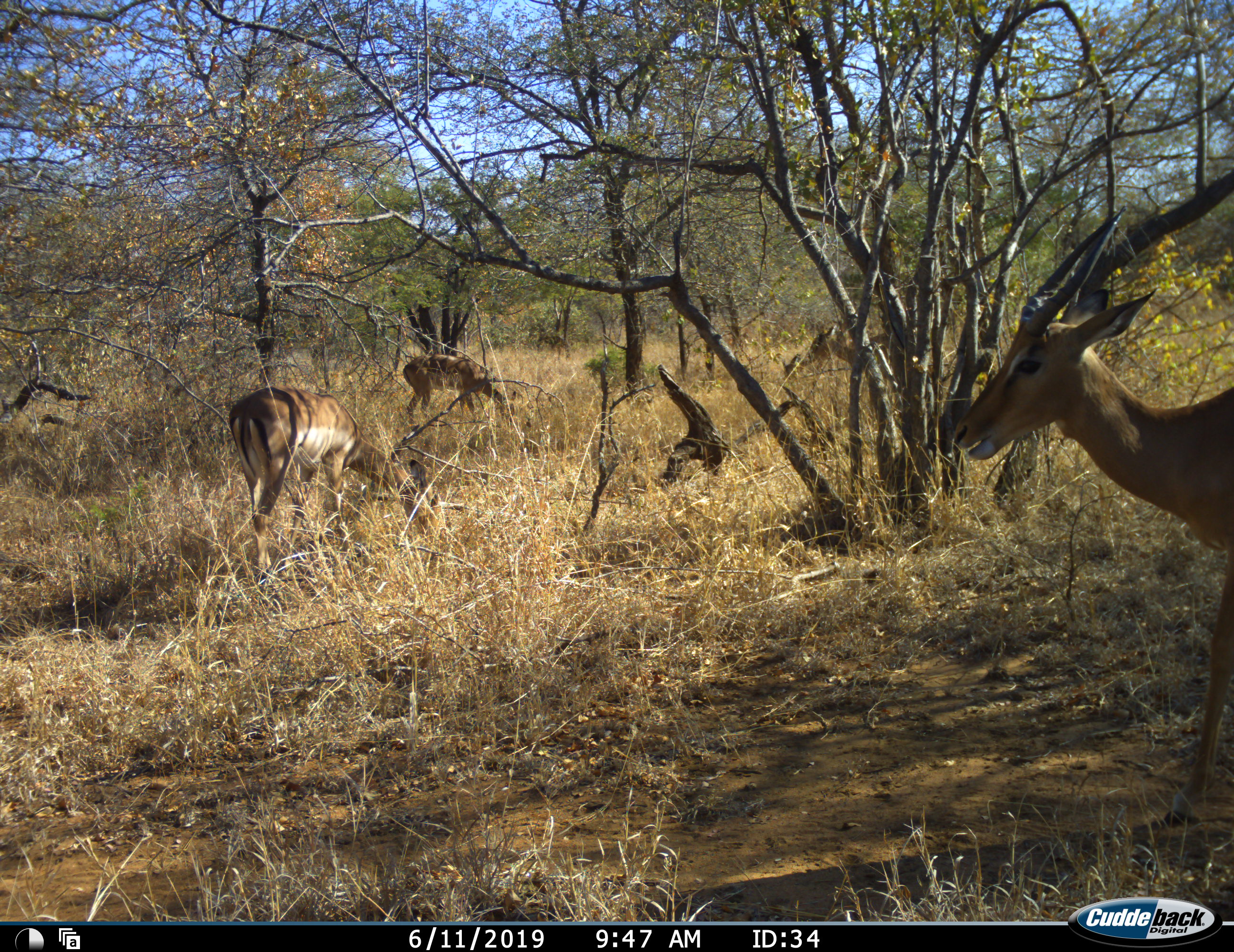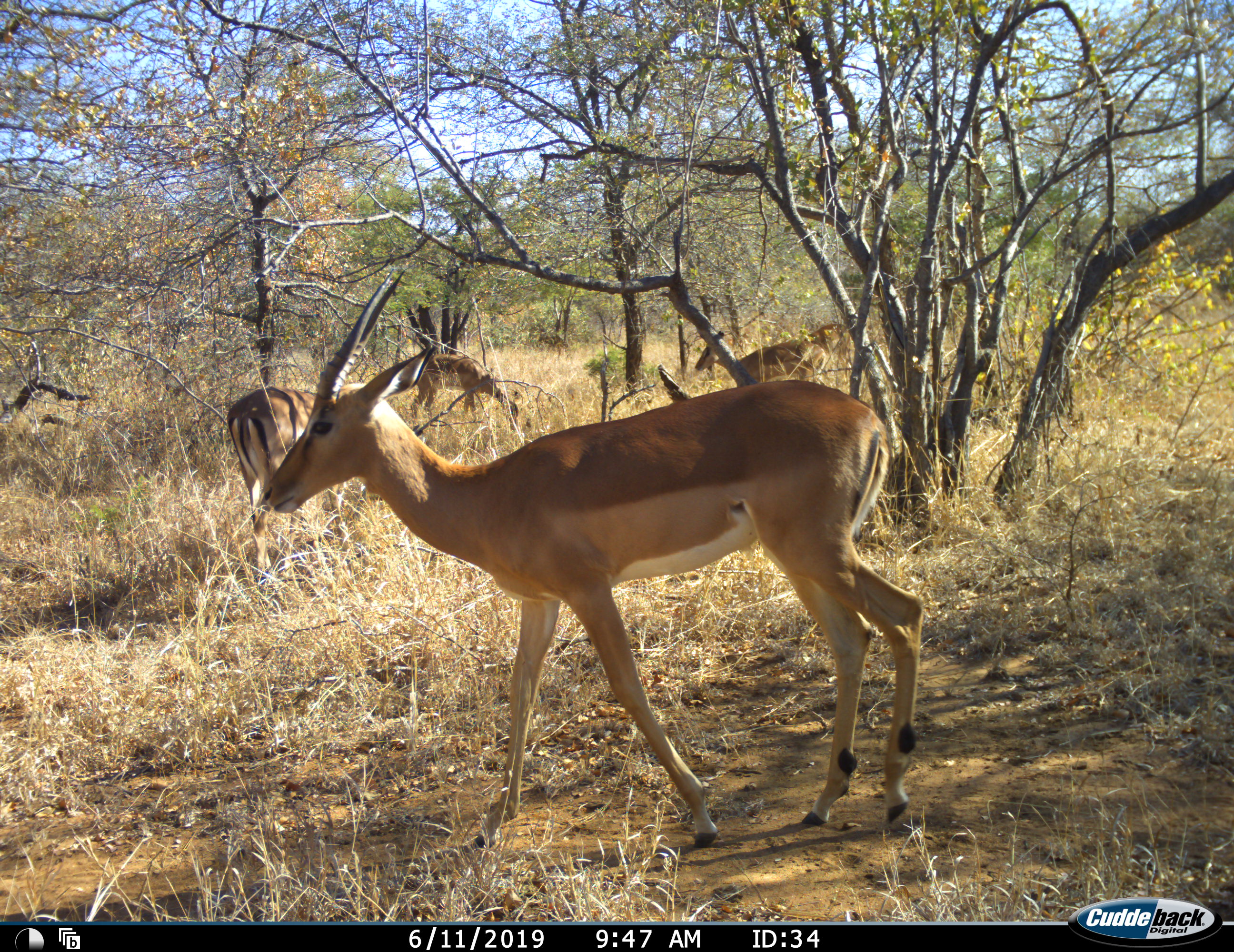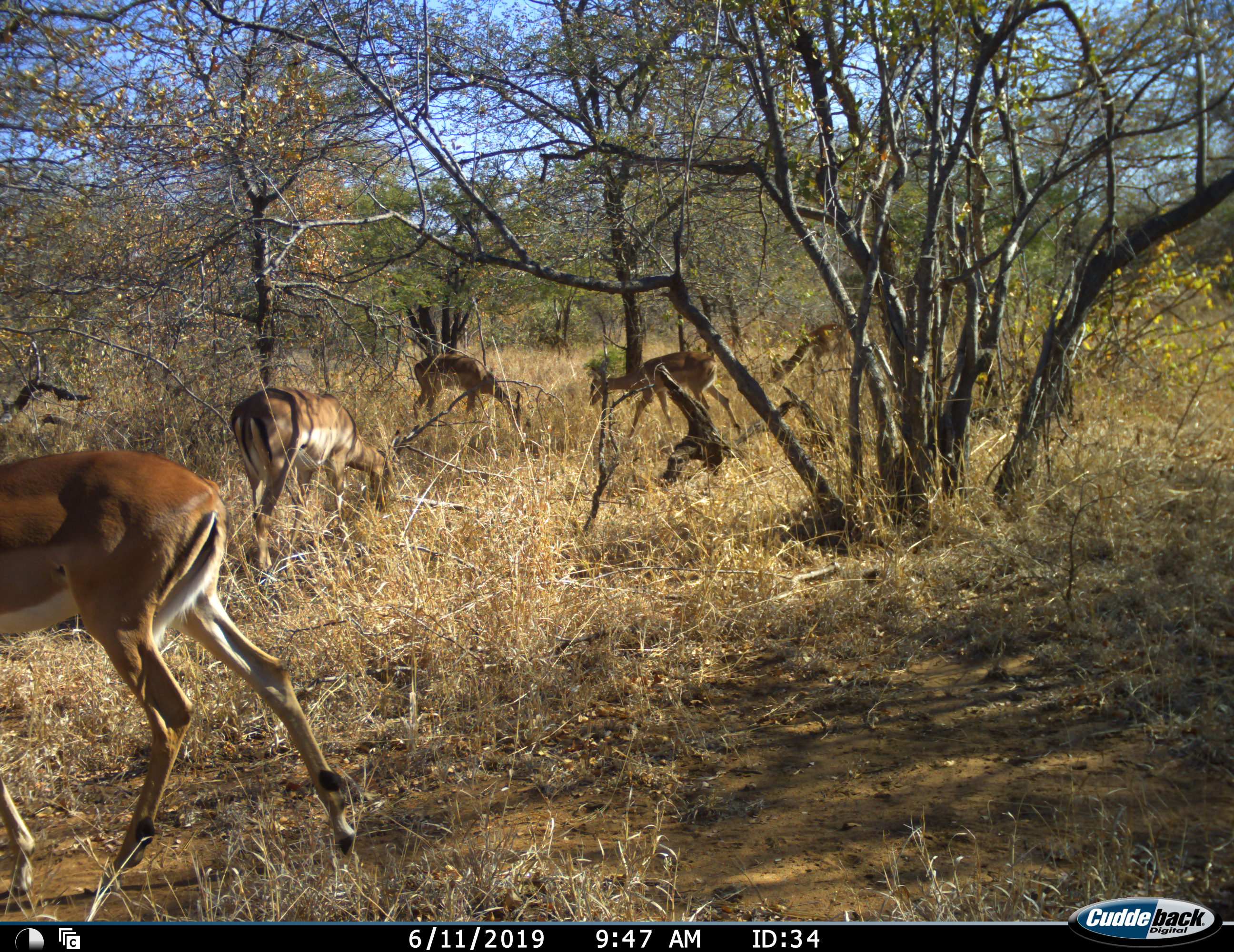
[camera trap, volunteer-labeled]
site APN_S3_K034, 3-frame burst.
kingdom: Animalia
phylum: Chordata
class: Mammalia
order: Artiodactyla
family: Bovidae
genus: Aepyceros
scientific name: Aepyceros melampus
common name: impala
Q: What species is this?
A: Impala (Aepyceros melampus).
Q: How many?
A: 4.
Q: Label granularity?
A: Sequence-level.